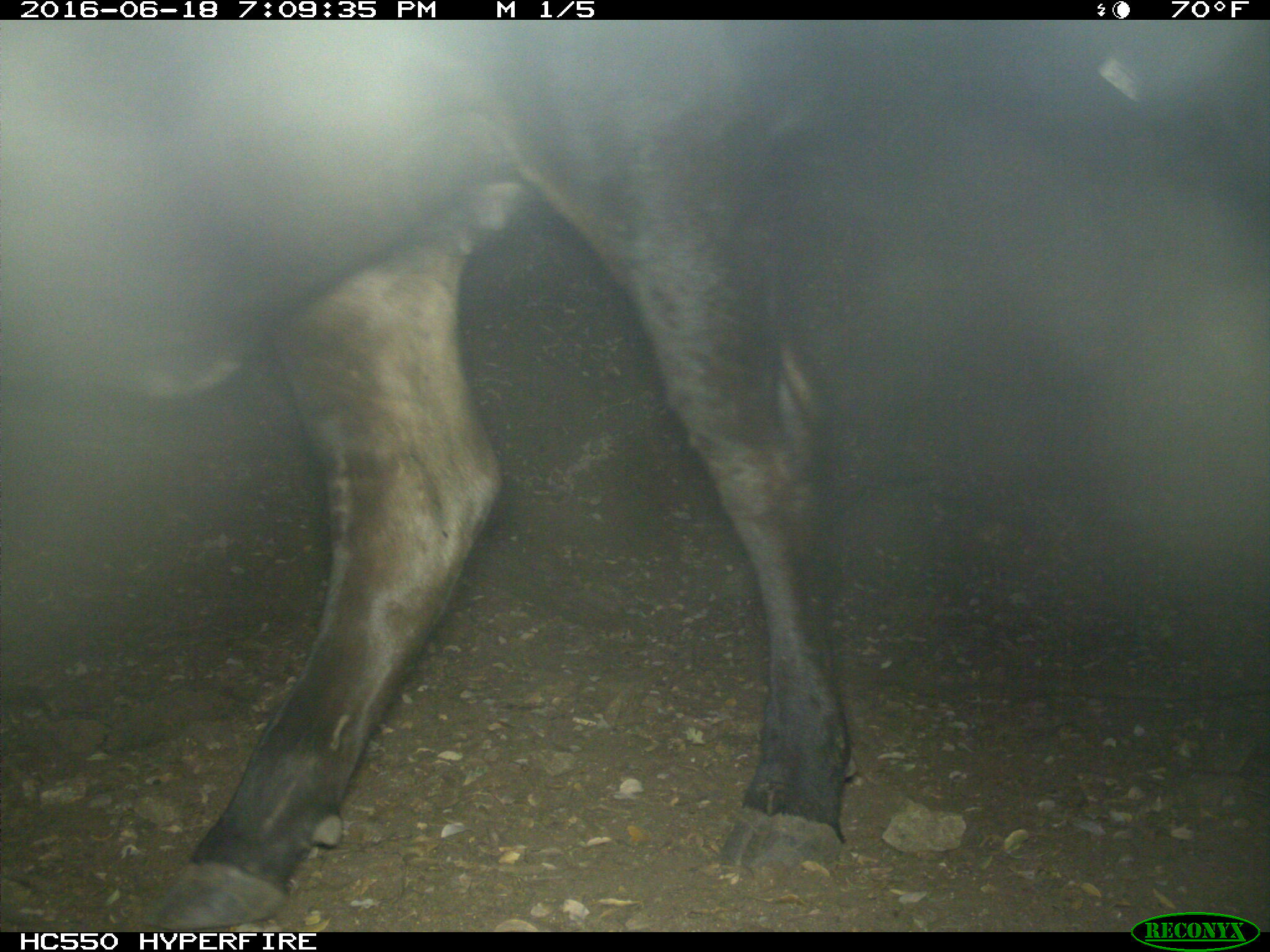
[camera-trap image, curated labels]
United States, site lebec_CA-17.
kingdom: Animalia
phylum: Chordata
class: Mammalia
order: Artiodactyla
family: Bovidae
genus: Bos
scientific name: Bos taurus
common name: domestic cow